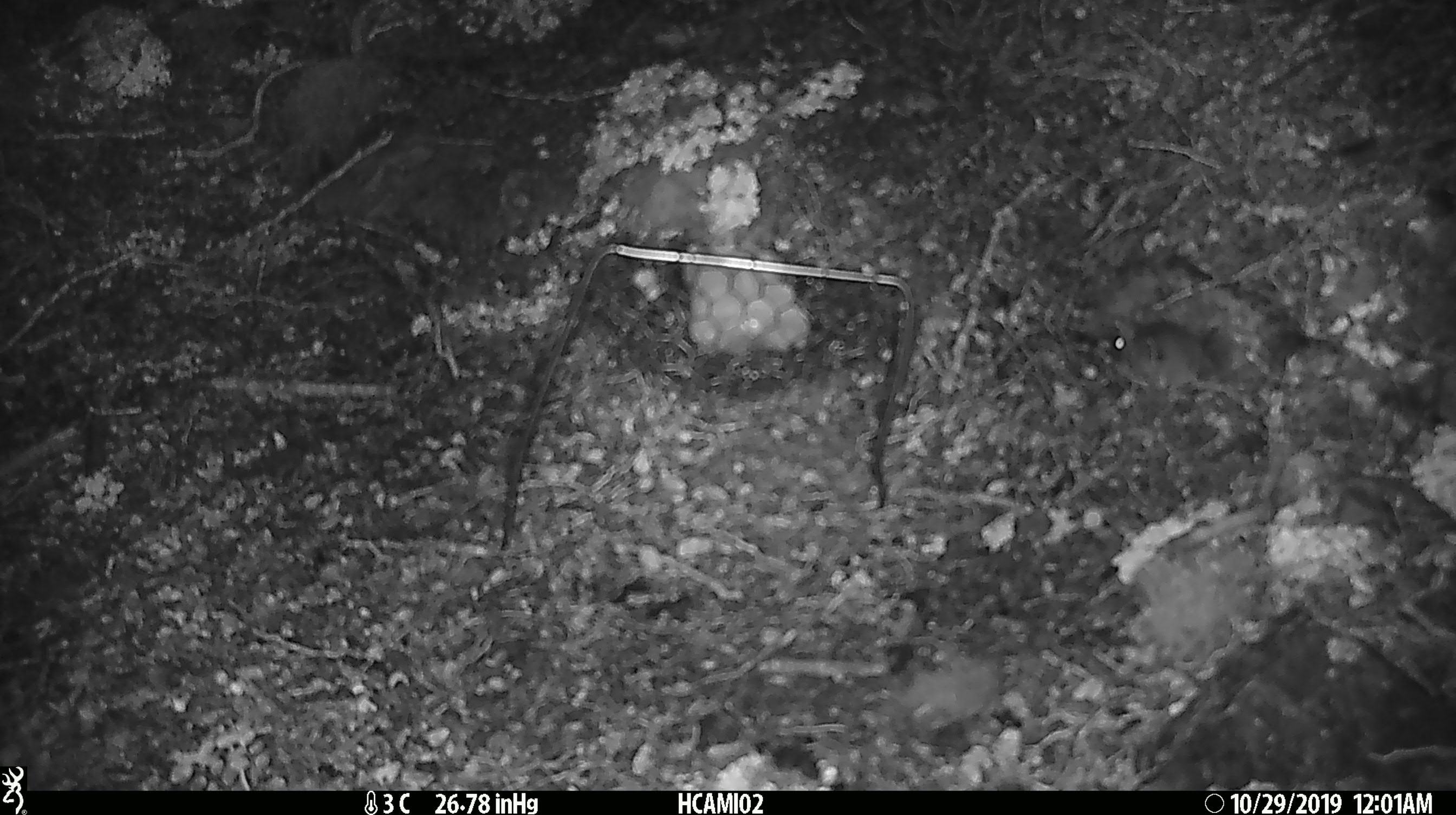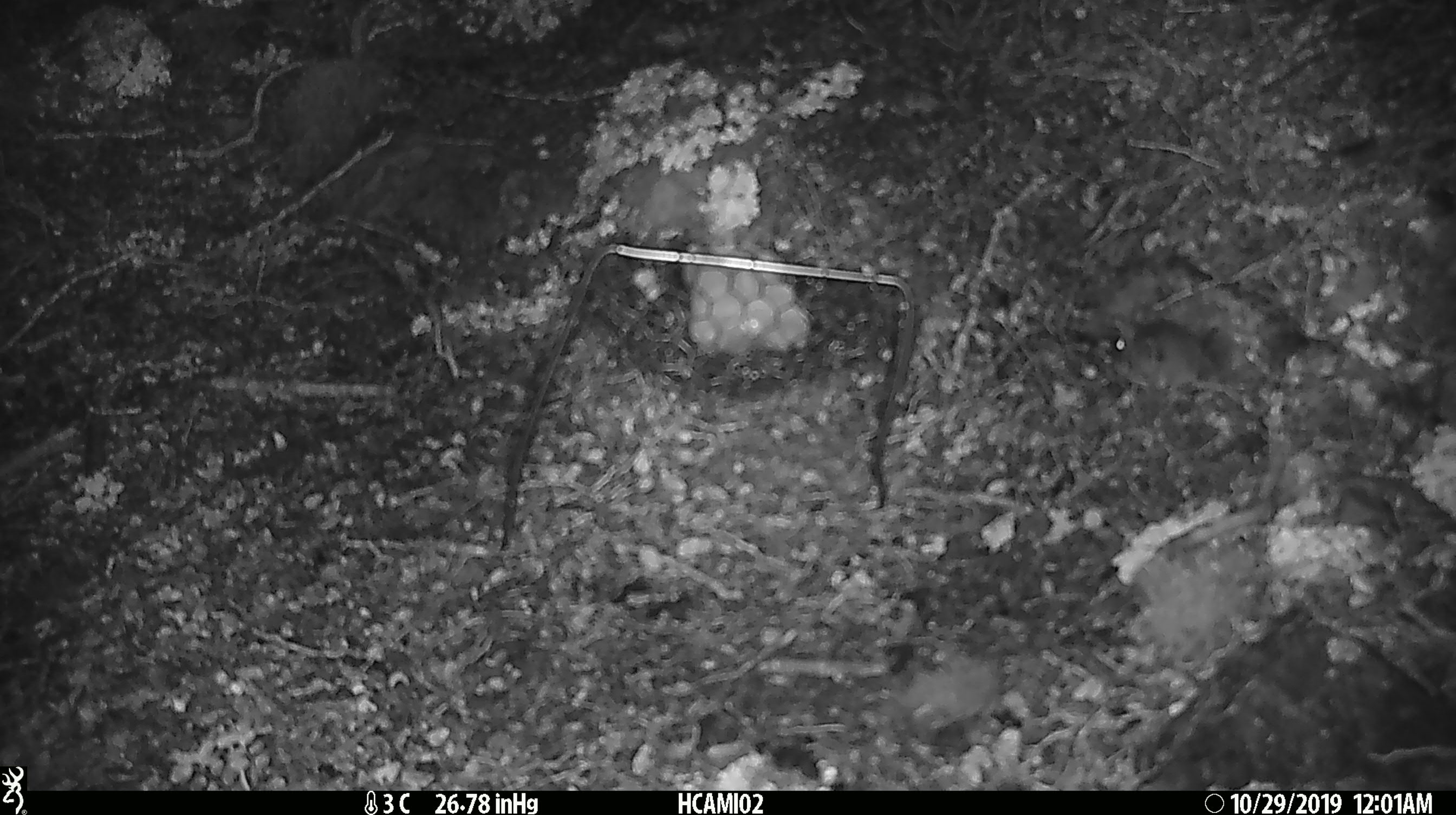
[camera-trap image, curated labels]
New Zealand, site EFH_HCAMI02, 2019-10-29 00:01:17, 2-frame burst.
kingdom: Animalia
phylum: Chordata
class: Mammalia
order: Rodentia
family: Muridae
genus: Mus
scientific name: Mus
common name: mouse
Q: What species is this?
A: Mouse (Mus).